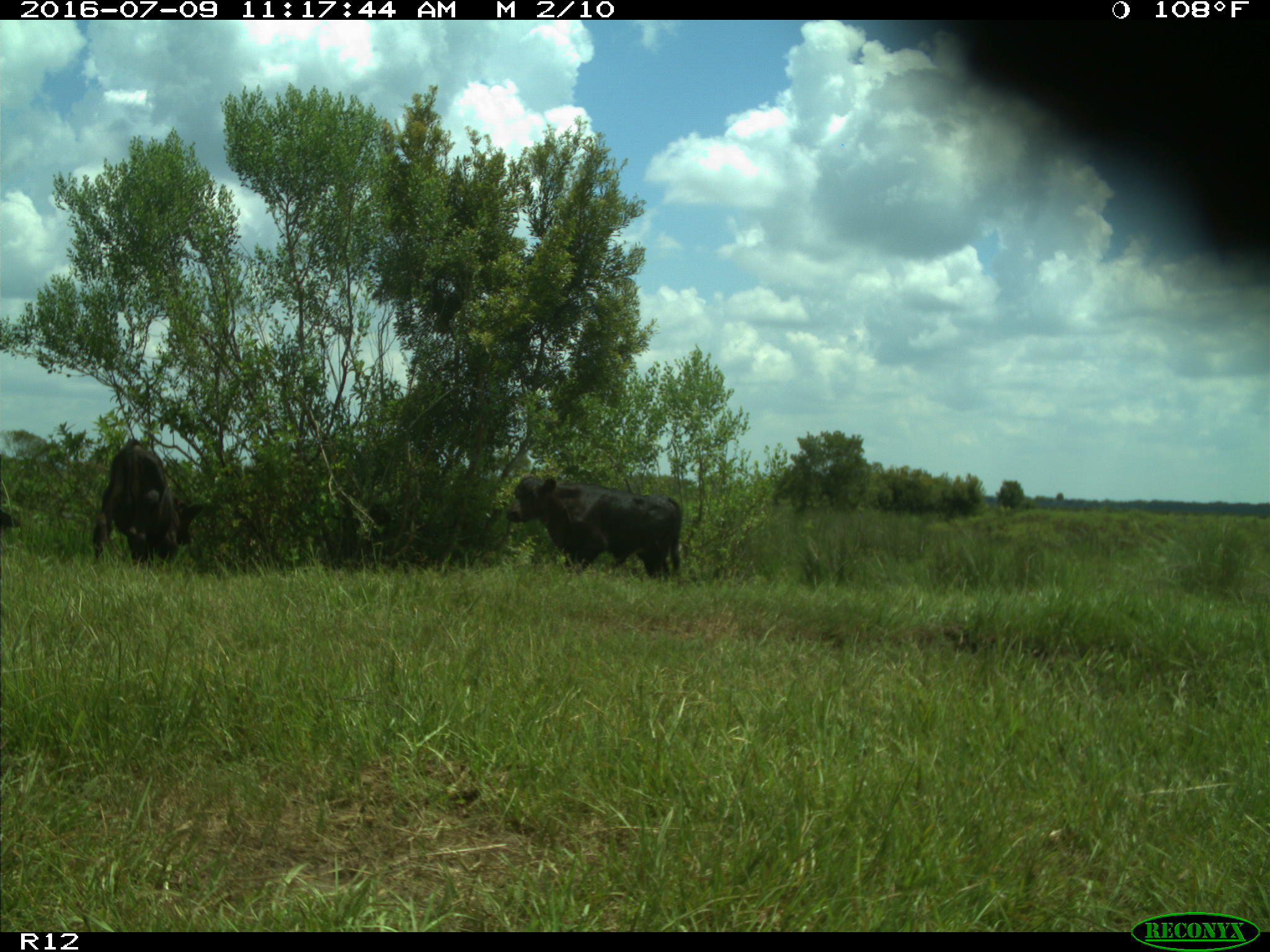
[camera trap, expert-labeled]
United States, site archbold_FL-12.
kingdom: Animalia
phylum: Chordata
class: Mammalia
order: Artiodactyla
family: Bovidae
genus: Bos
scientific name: Bos taurus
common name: domestic cow